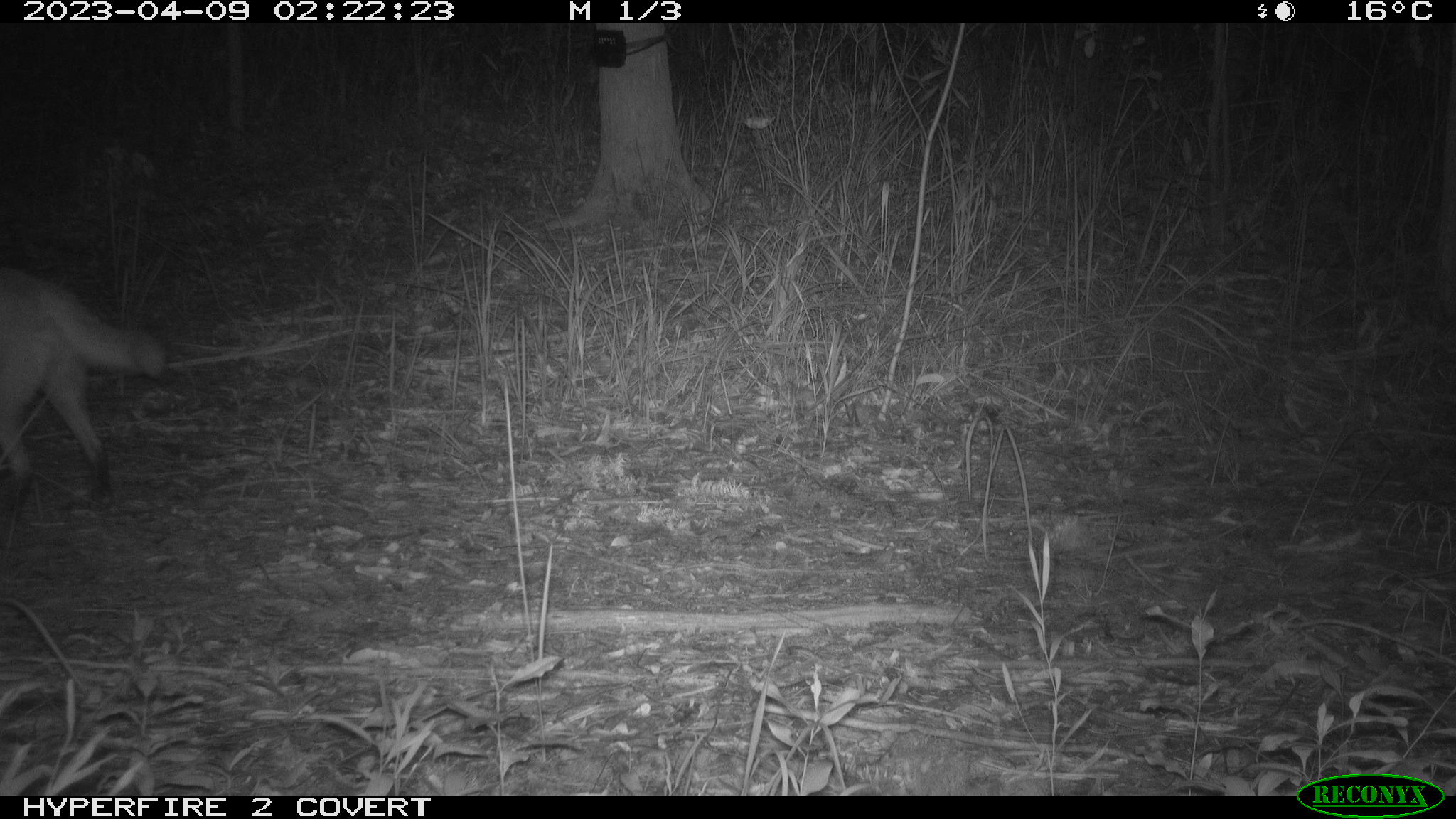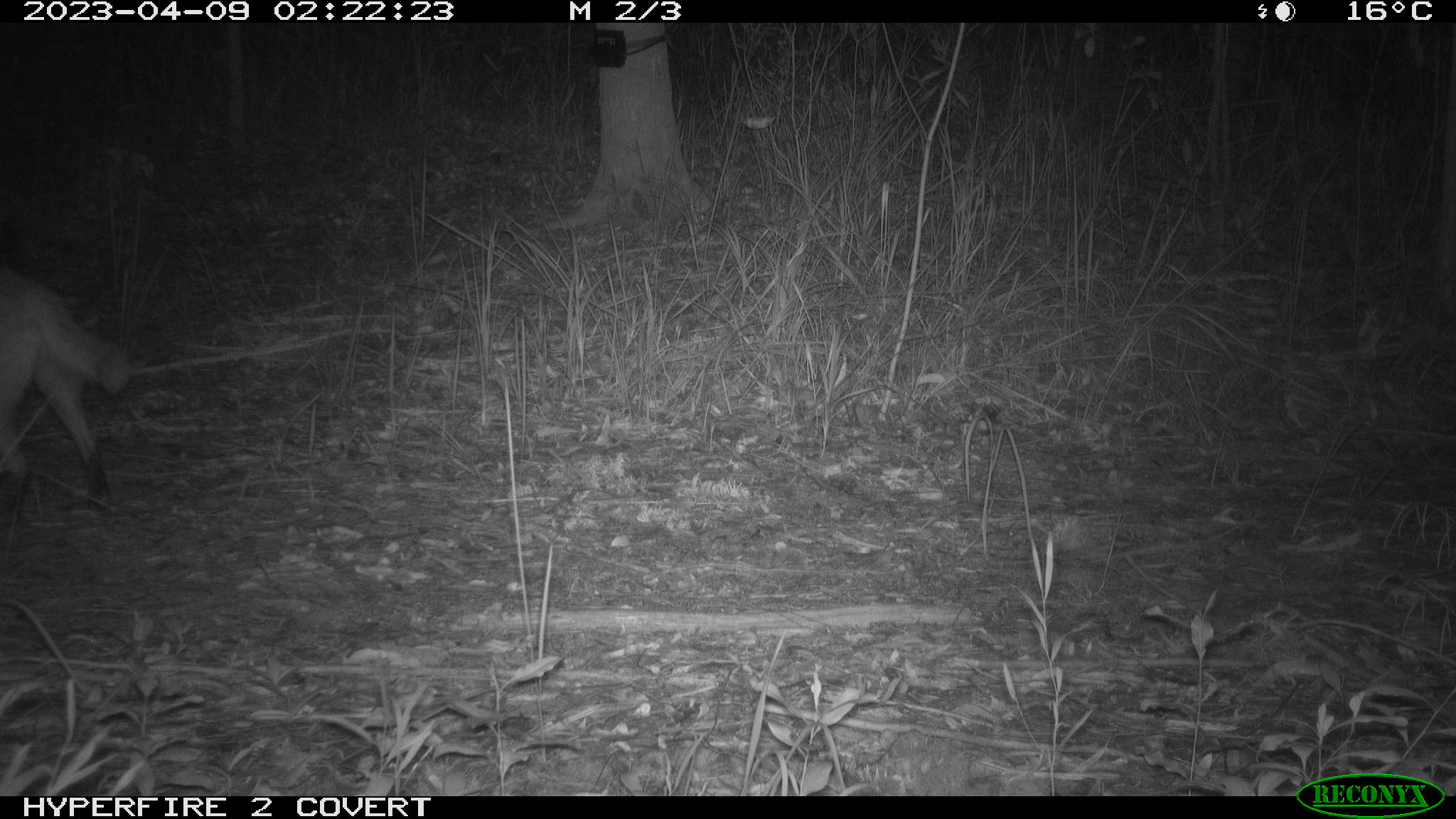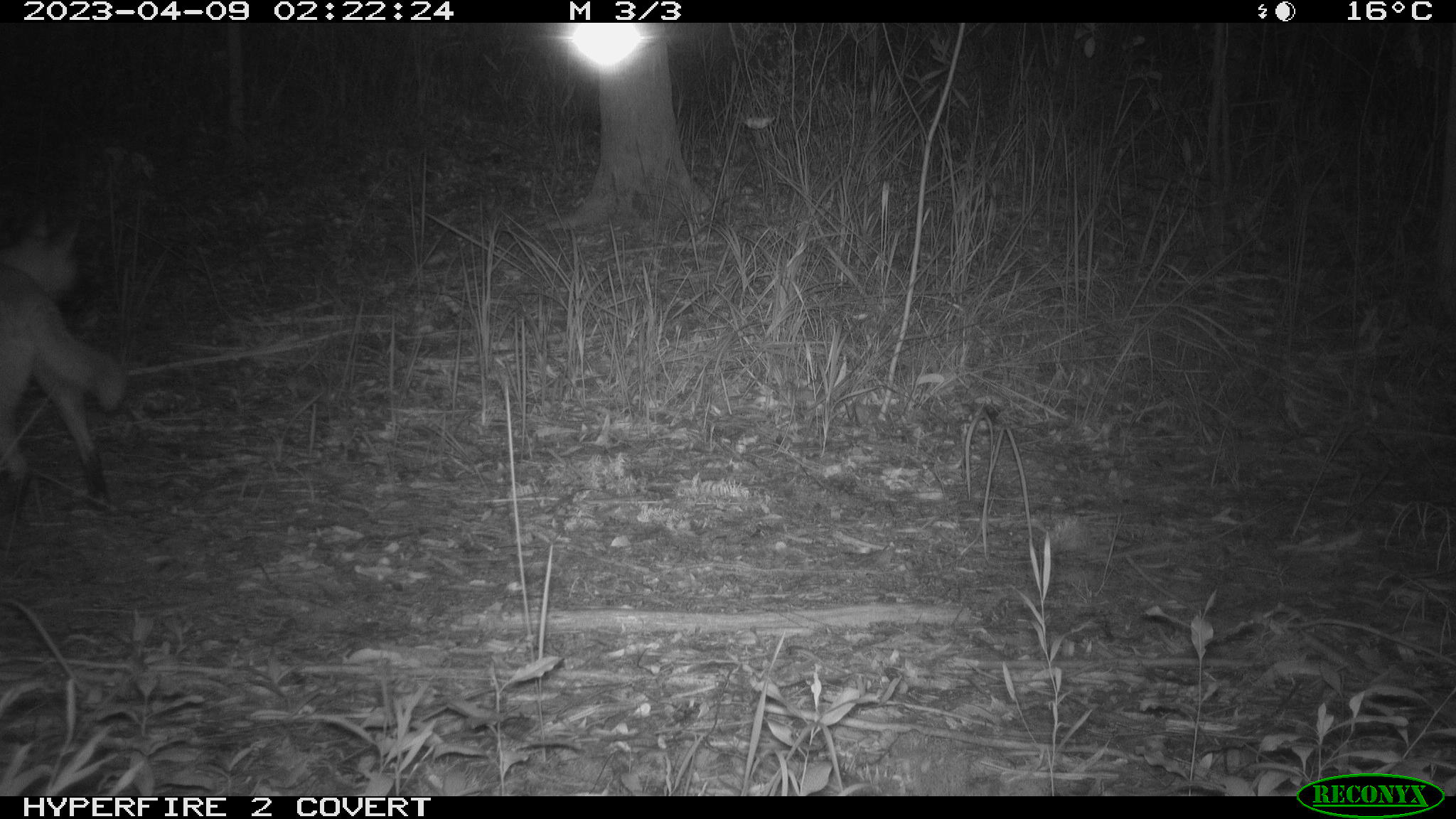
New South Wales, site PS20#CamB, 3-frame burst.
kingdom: Animalia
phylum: Chordata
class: Mammalia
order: Carnivora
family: Canidae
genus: Canis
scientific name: Canis familiaris dingo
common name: dingo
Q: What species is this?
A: Dingo (Canis familiaris dingo).